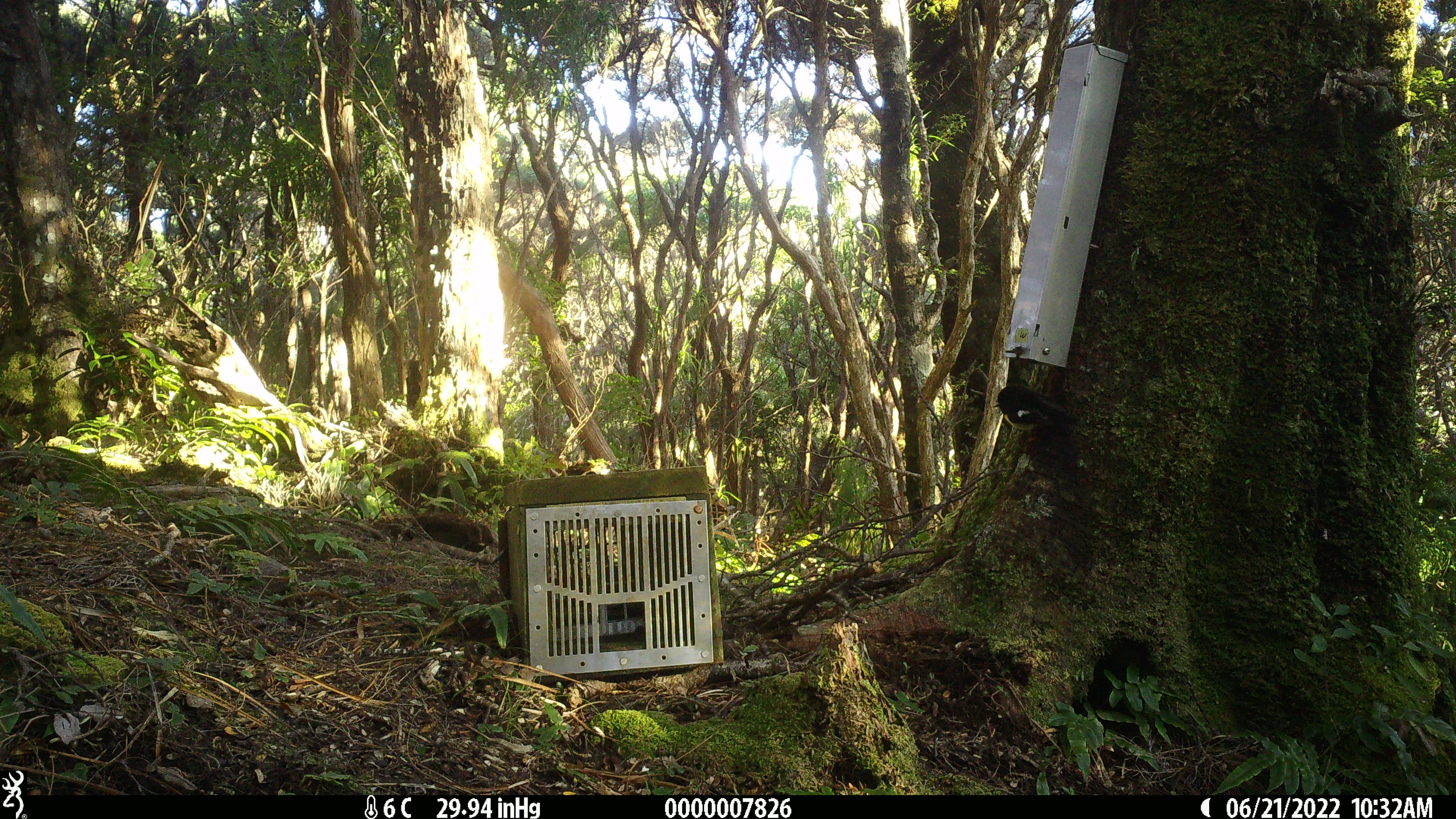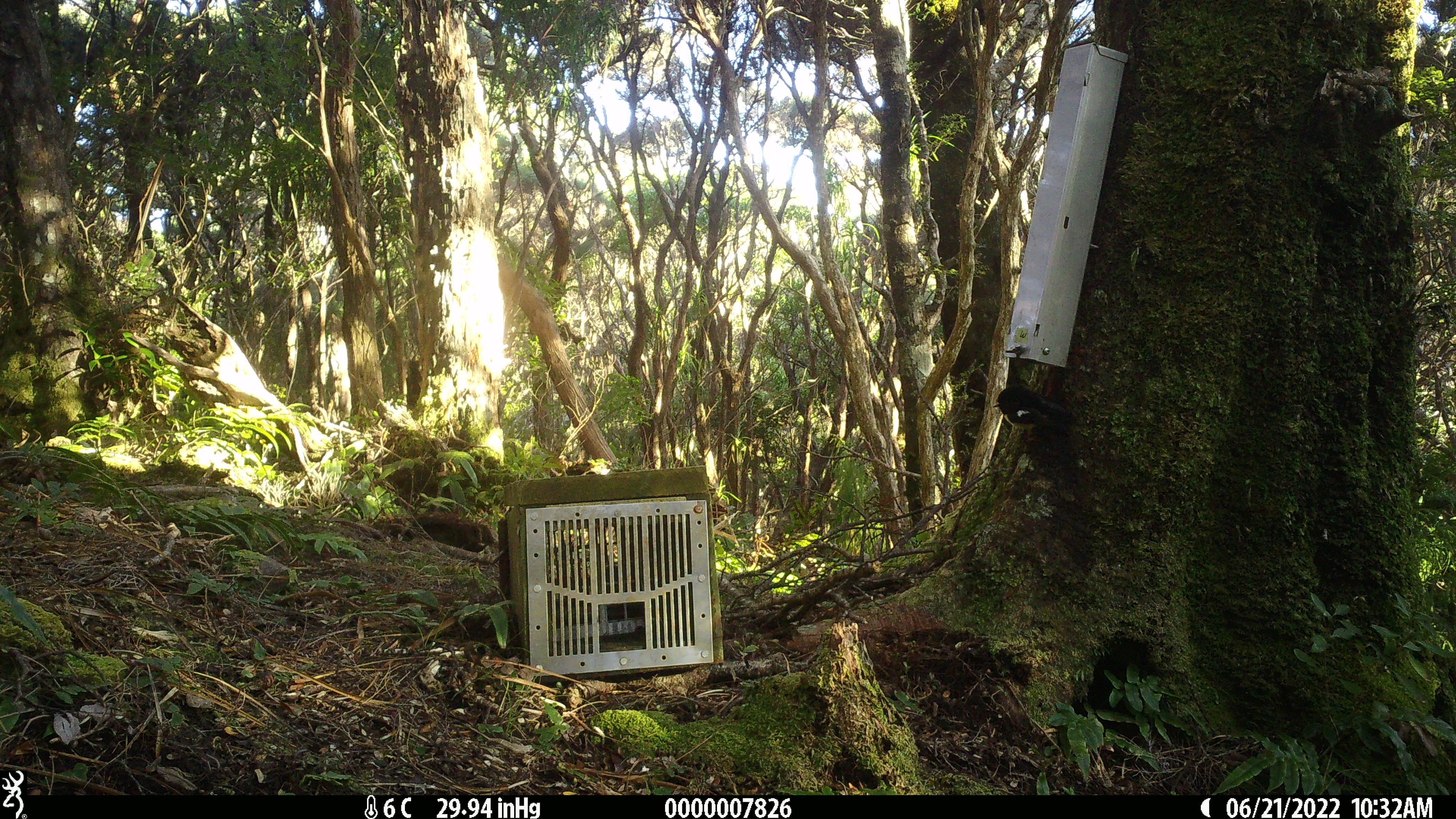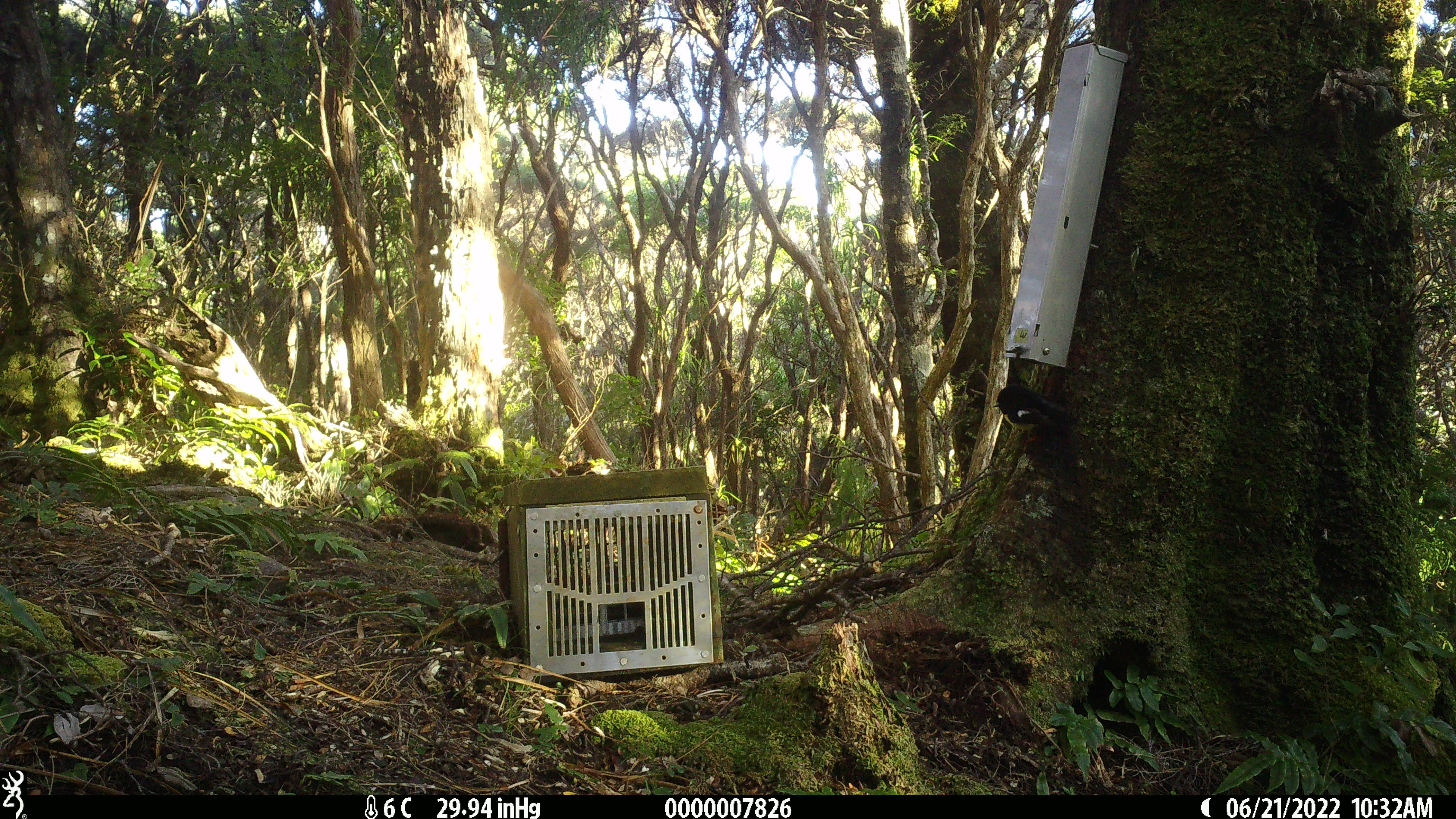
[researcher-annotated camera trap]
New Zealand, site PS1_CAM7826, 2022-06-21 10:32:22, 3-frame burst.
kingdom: Animalia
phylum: Chordata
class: Aves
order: Passeriformes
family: Petroicidae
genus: Petroica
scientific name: Petroica macrocephala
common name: tomtit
Tomtit (Petroica macrocephala).